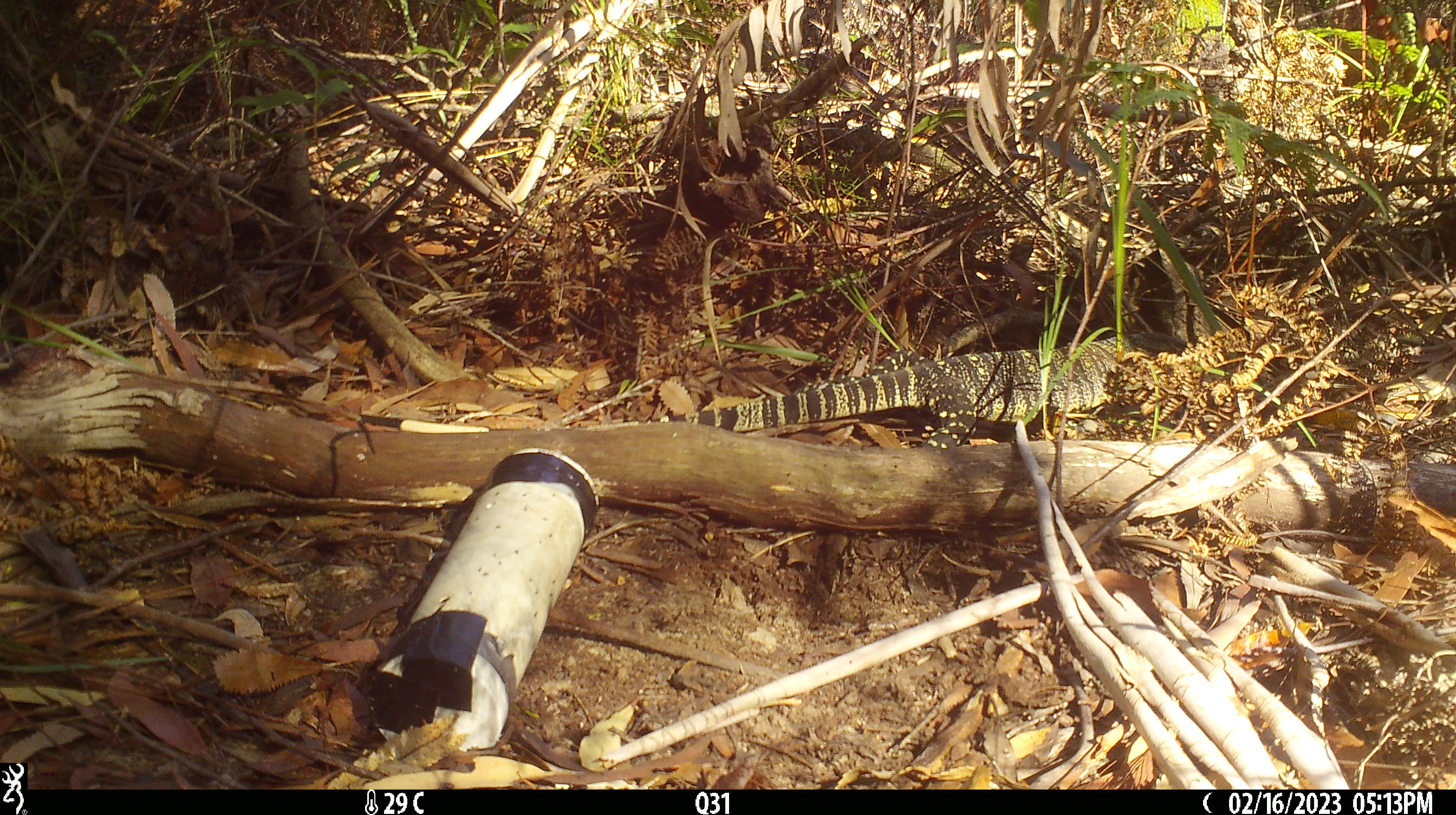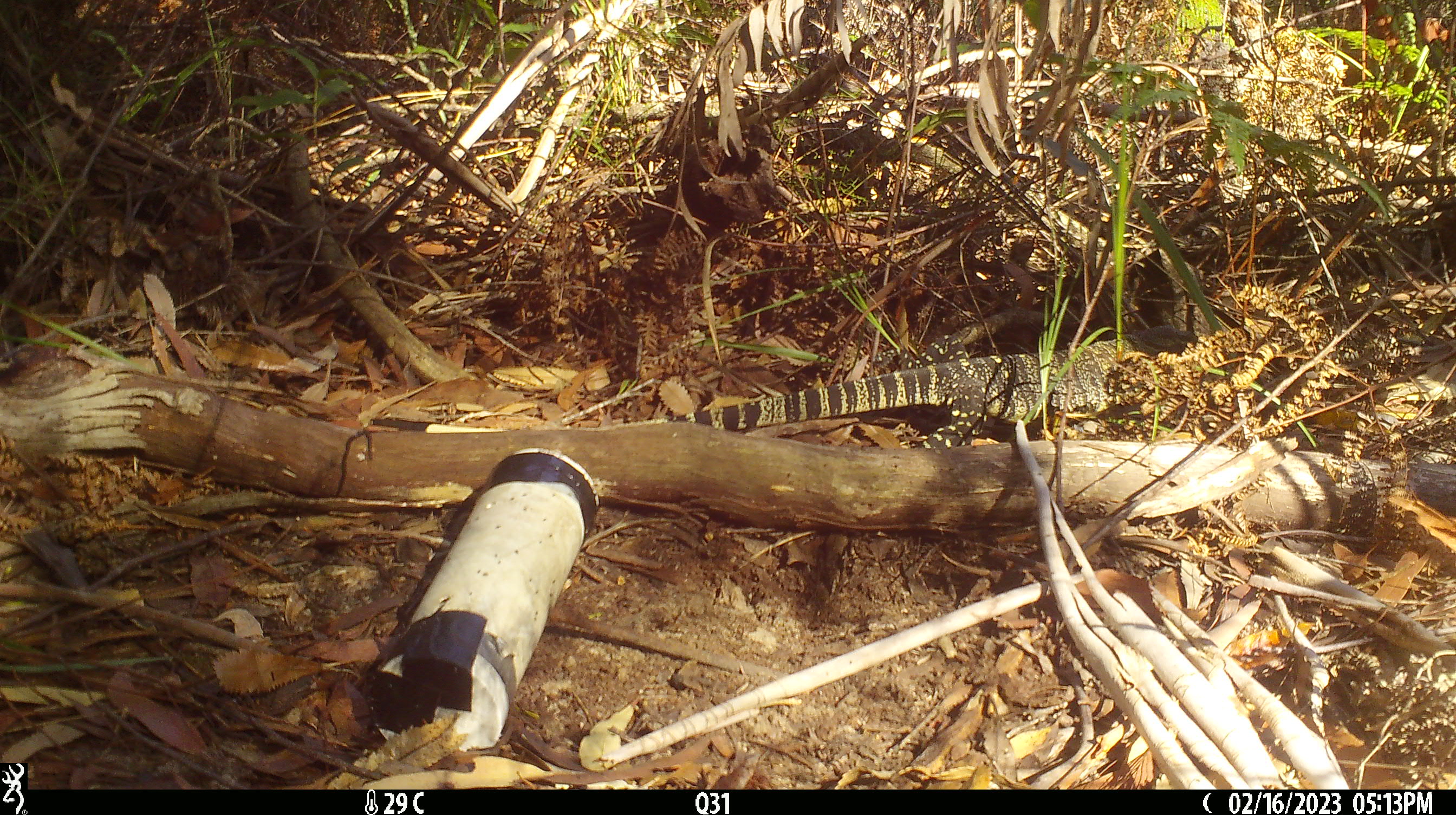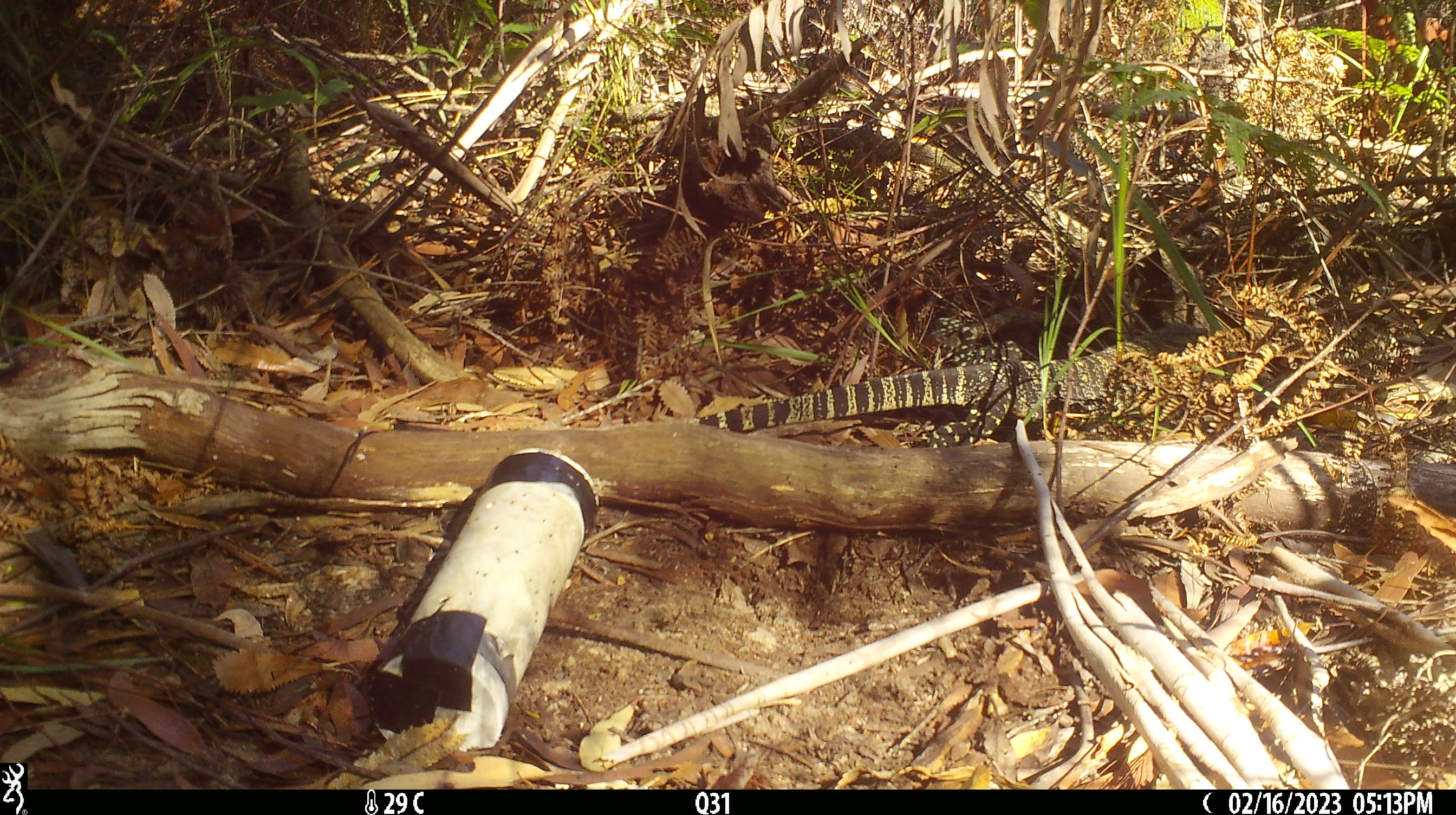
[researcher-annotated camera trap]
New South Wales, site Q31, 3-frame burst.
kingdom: Animalia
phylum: Chordata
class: Reptilia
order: Squamata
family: Varanidae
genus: Varanus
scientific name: Varanus varius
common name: lace monitor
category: goanna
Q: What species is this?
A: Goanna (lace monitor) (Varanus varius).